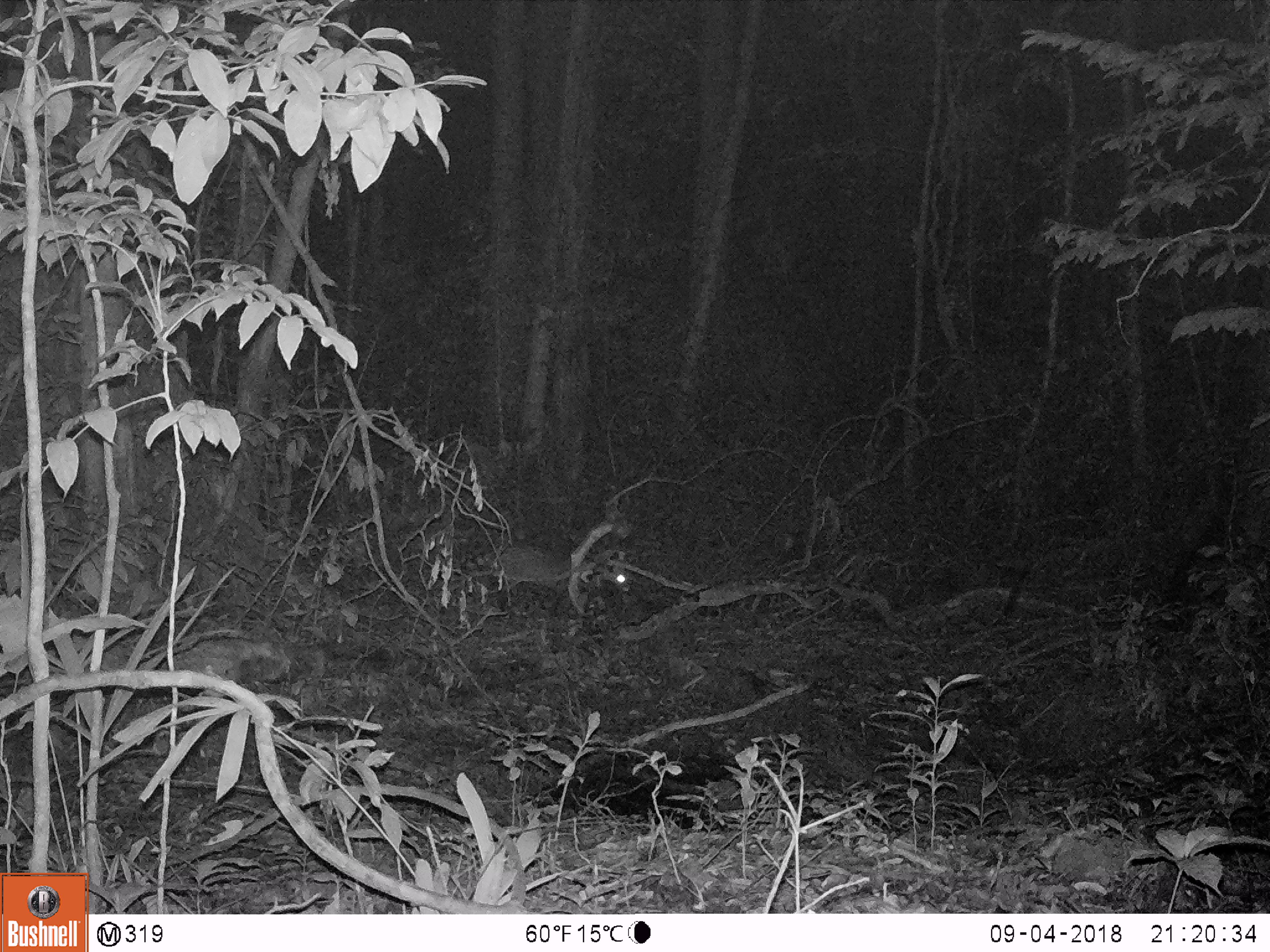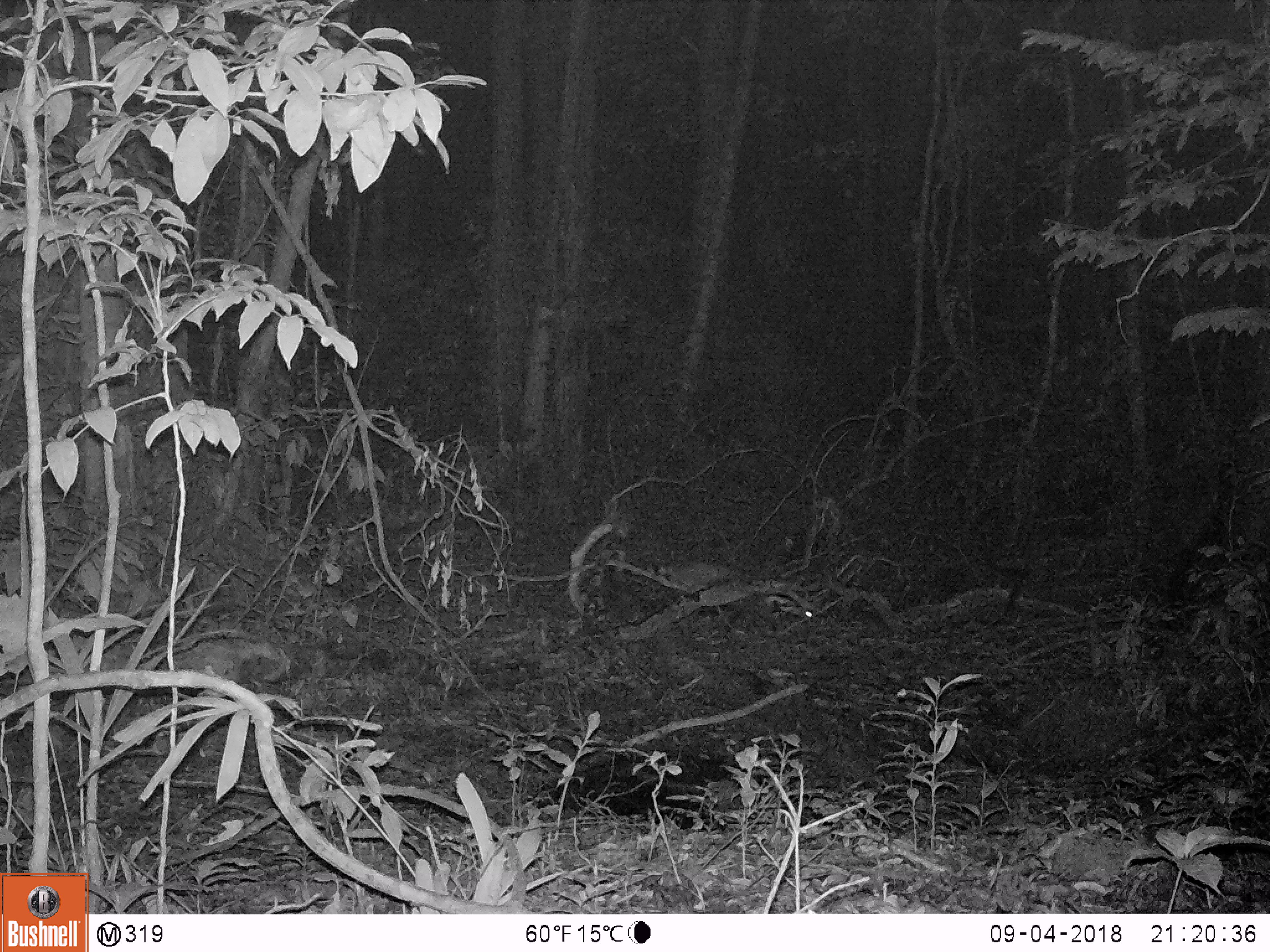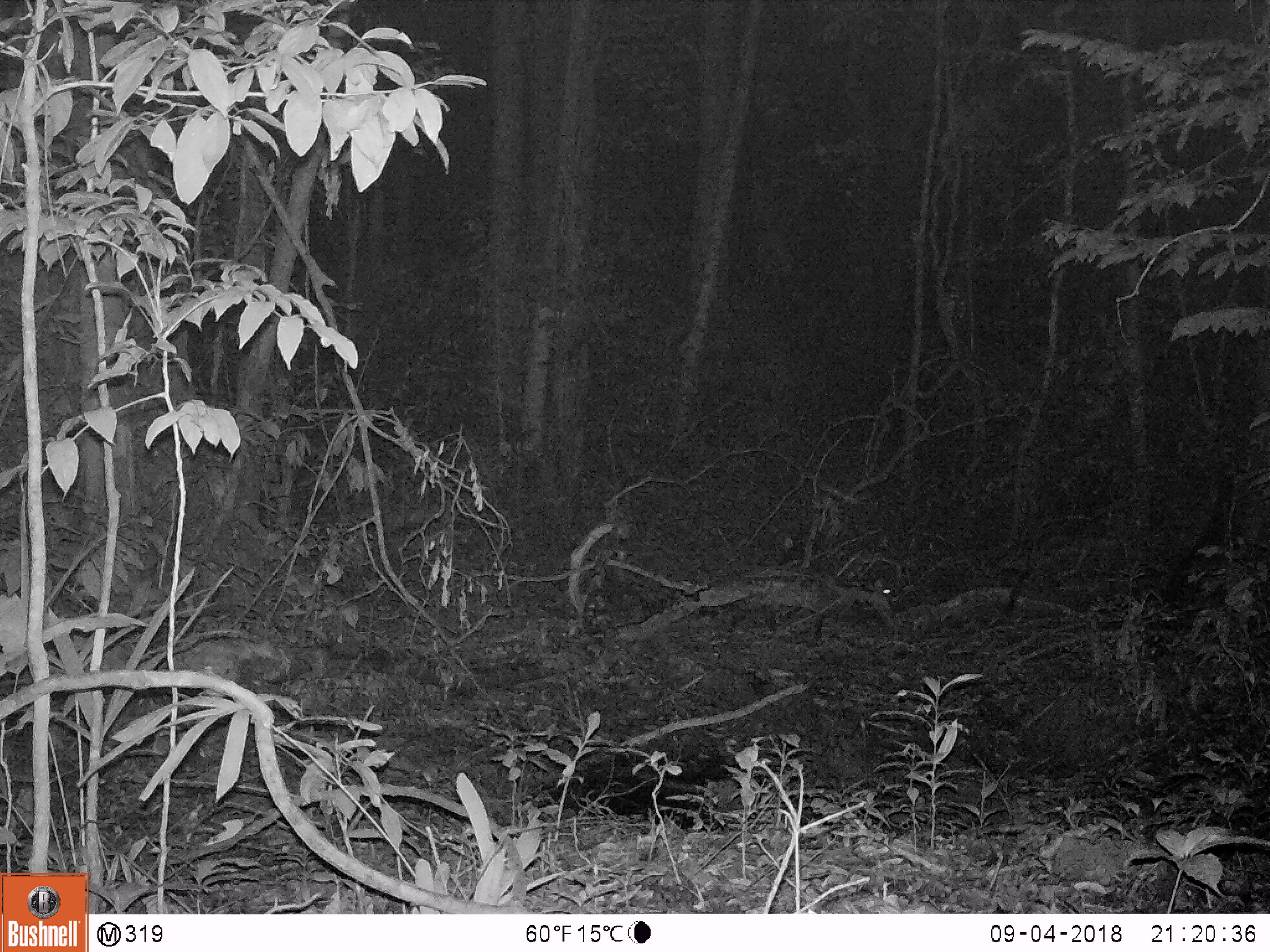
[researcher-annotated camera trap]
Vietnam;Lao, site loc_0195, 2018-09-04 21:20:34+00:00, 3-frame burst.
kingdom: Animalia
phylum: Chordata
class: Mammalia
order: Carnivora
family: Viverridae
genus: Viverra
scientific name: Viverra zibetha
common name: large indian civet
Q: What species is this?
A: Large indian civet (Viverra zibetha).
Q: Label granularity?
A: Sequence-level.